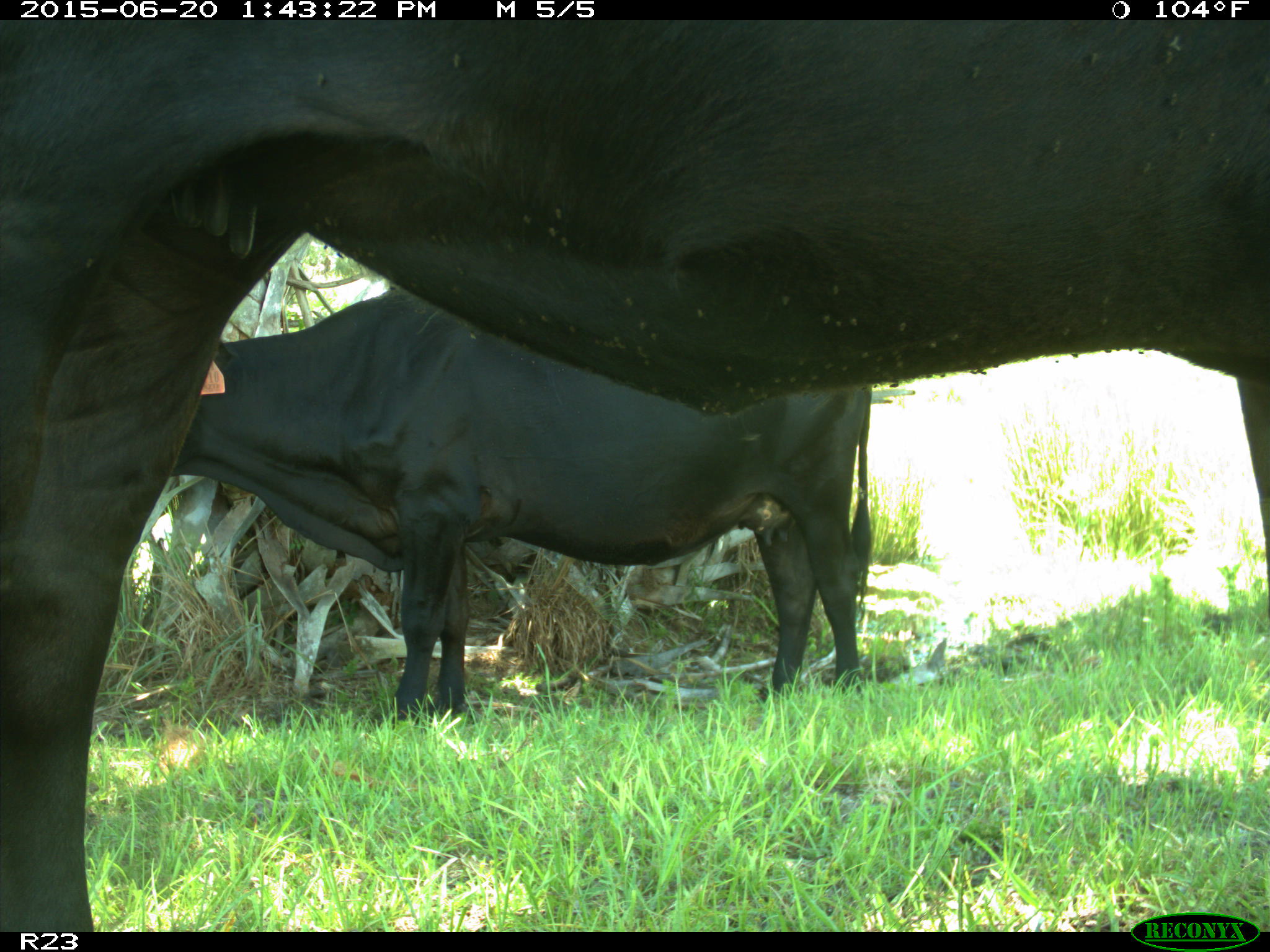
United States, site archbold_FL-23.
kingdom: Animalia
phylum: Chordata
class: Mammalia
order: Artiodactyla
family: Bovidae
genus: Bos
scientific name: Bos taurus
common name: domestic cow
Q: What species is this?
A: Bos taurus (domestic cow).